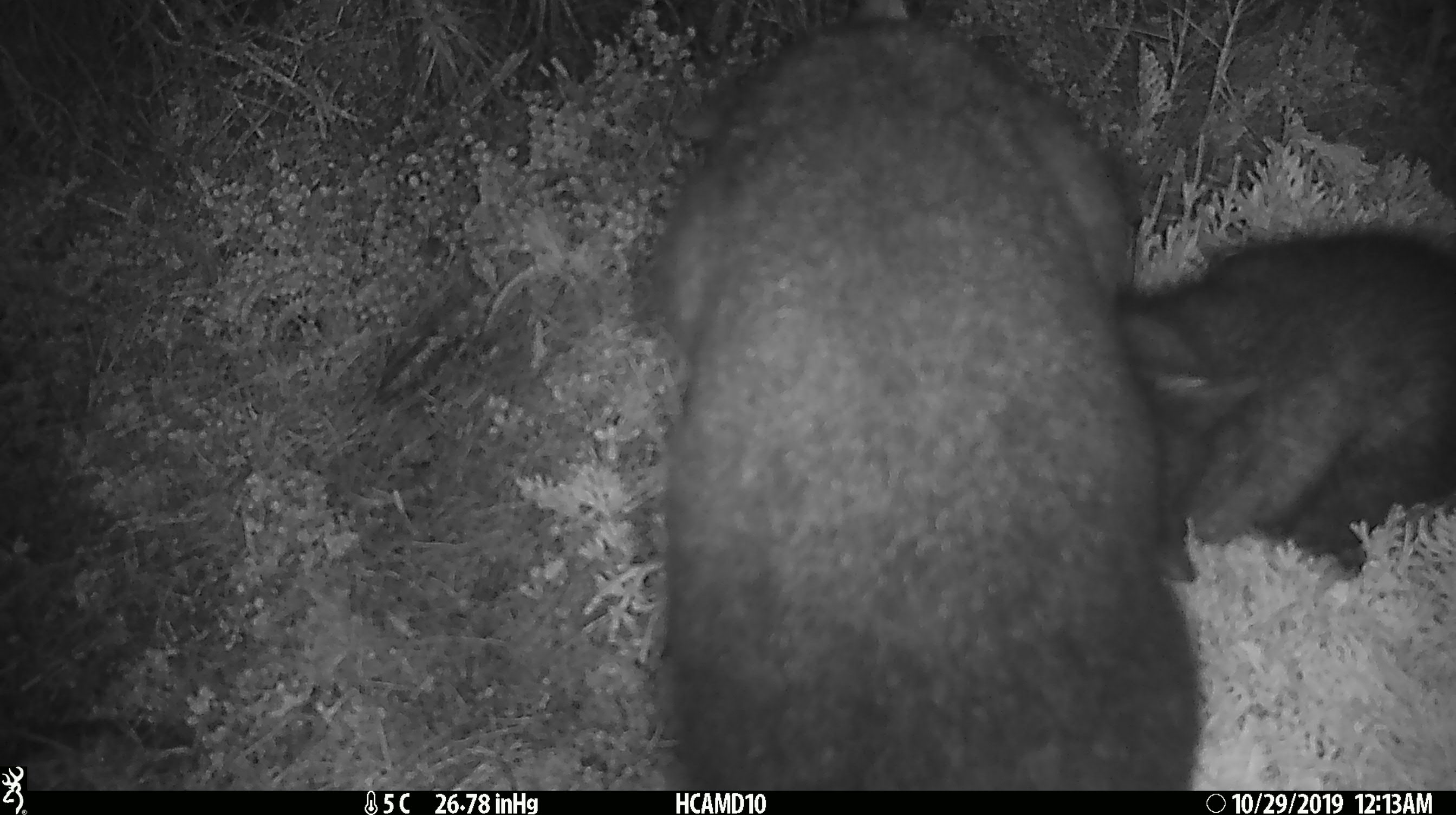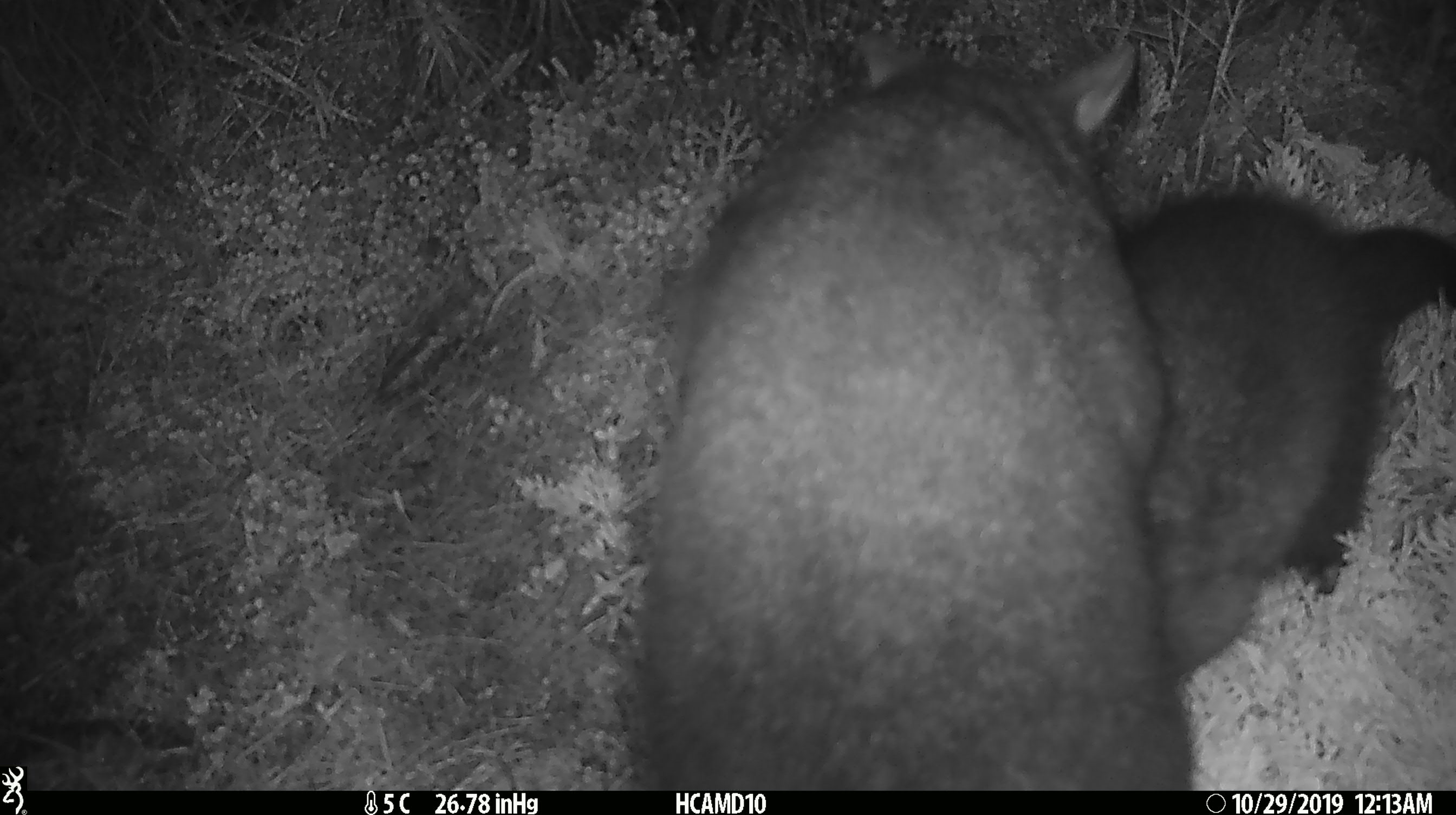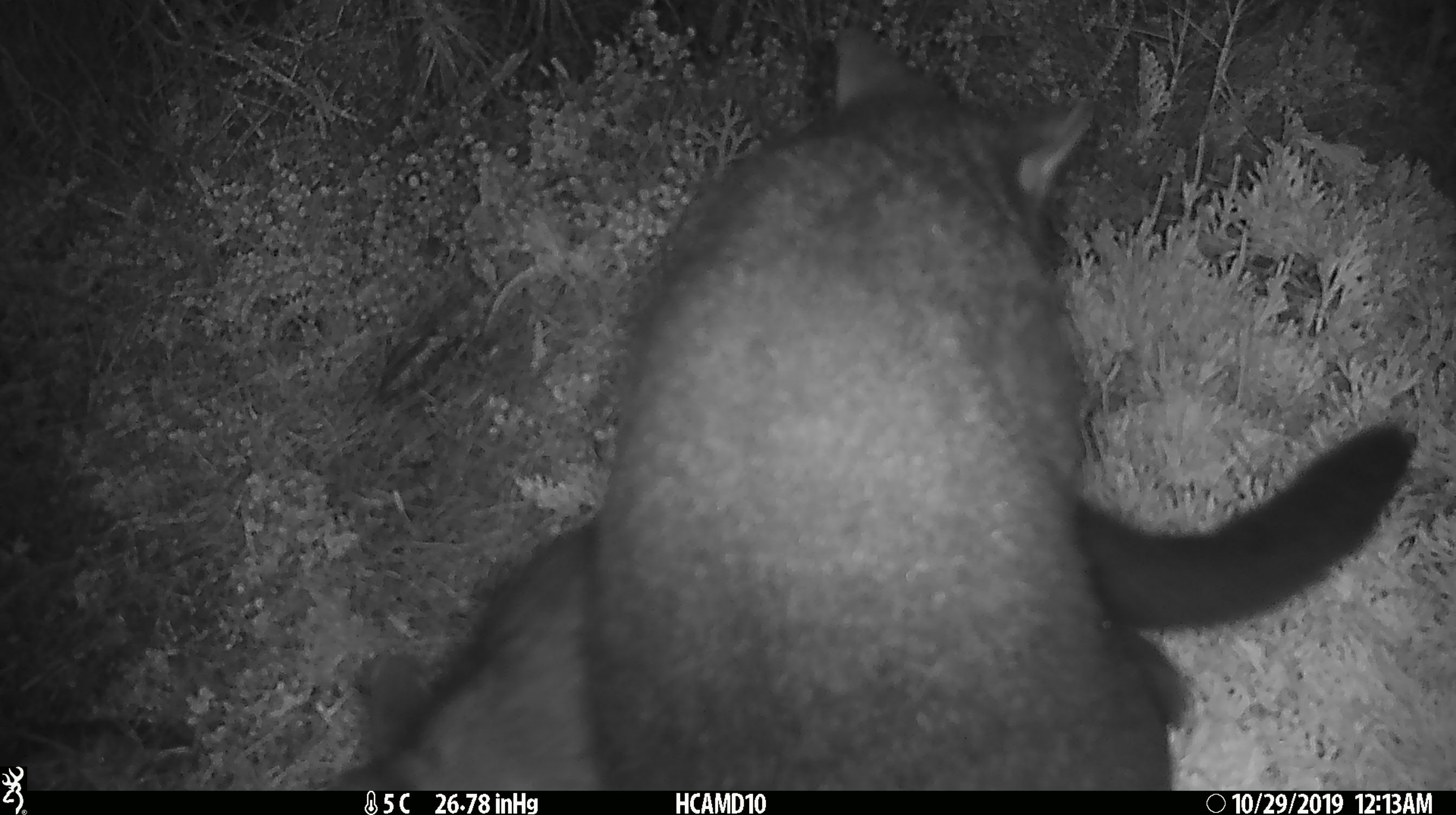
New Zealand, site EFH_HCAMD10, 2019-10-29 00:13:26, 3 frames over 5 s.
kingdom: Animalia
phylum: Chordata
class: Mammalia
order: Diprotodontia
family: Phalangeridae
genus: Trichosurus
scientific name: Trichosurus vulpecula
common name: common brushtail possum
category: possum